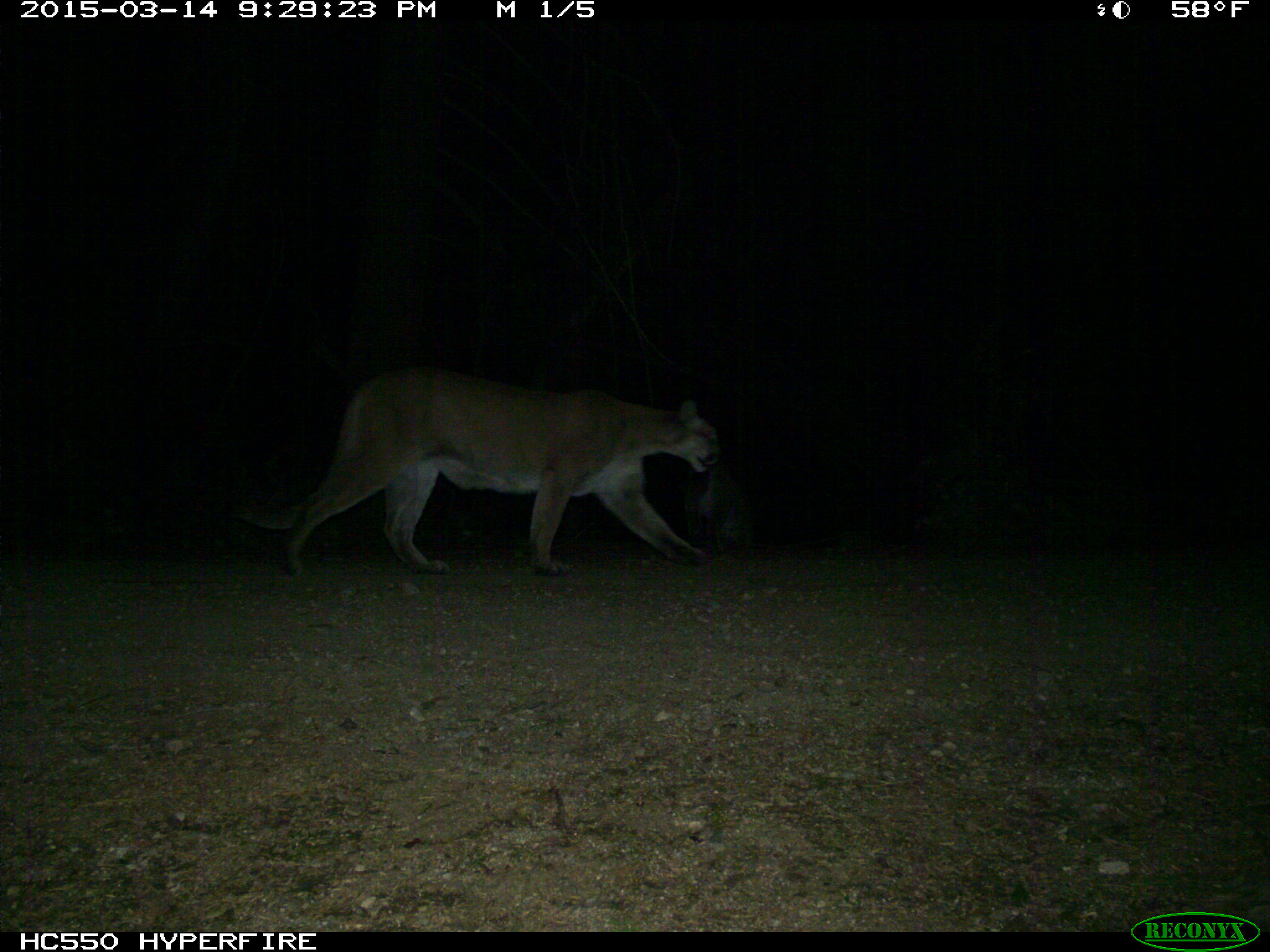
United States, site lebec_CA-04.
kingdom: Animalia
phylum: Chordata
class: Mammalia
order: Carnivora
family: Felidae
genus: Puma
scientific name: Puma concolor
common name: mountain lion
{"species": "Puma concolor (mountain lion)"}